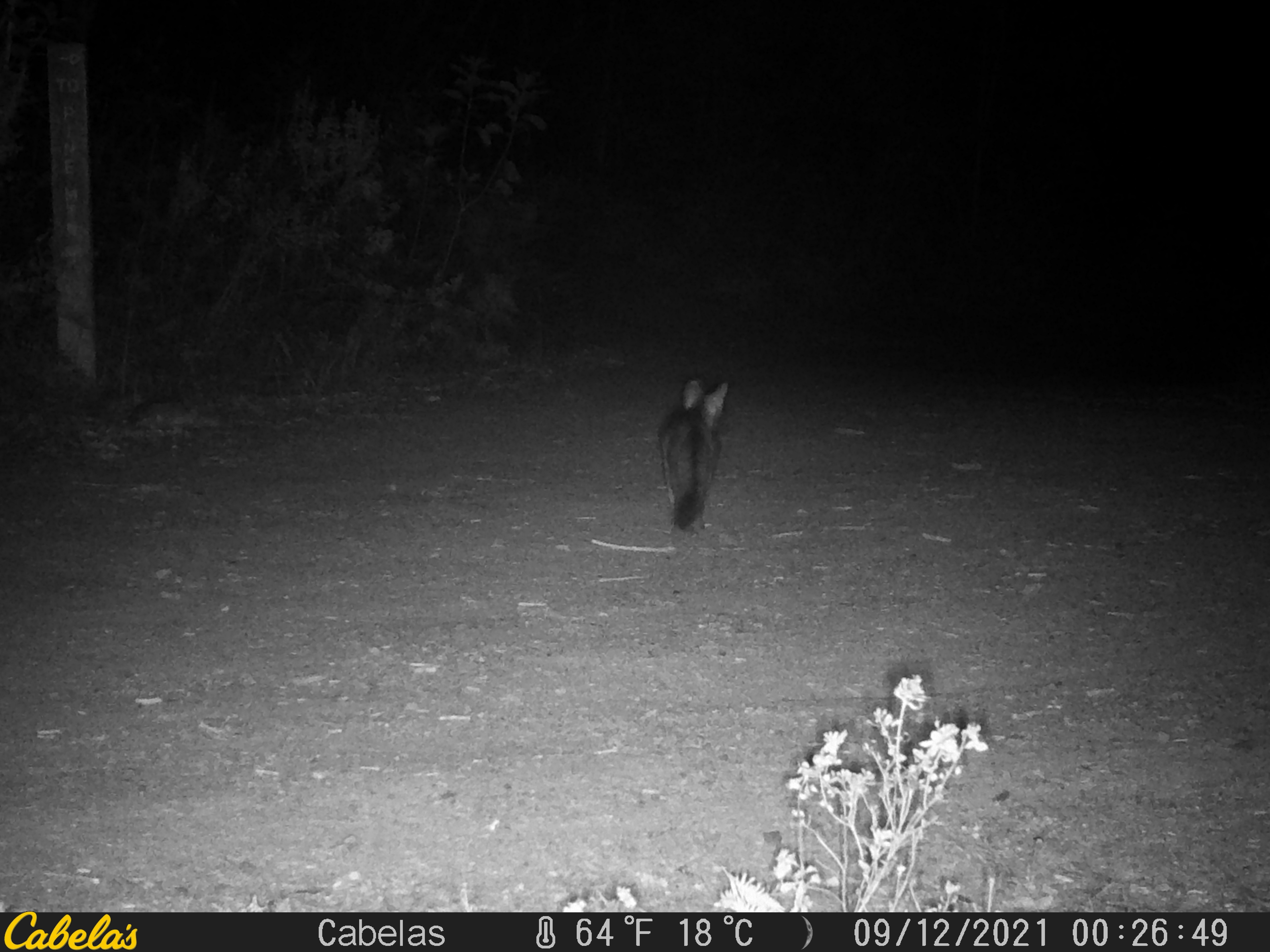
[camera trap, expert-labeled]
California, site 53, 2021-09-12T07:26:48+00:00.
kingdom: Animalia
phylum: Chordata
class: Mammalia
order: Carnivora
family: Canidae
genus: Urocyon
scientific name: Urocyon cinereoargenteus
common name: gray fox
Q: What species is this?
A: Gray fox (Urocyon cinereoargenteus).